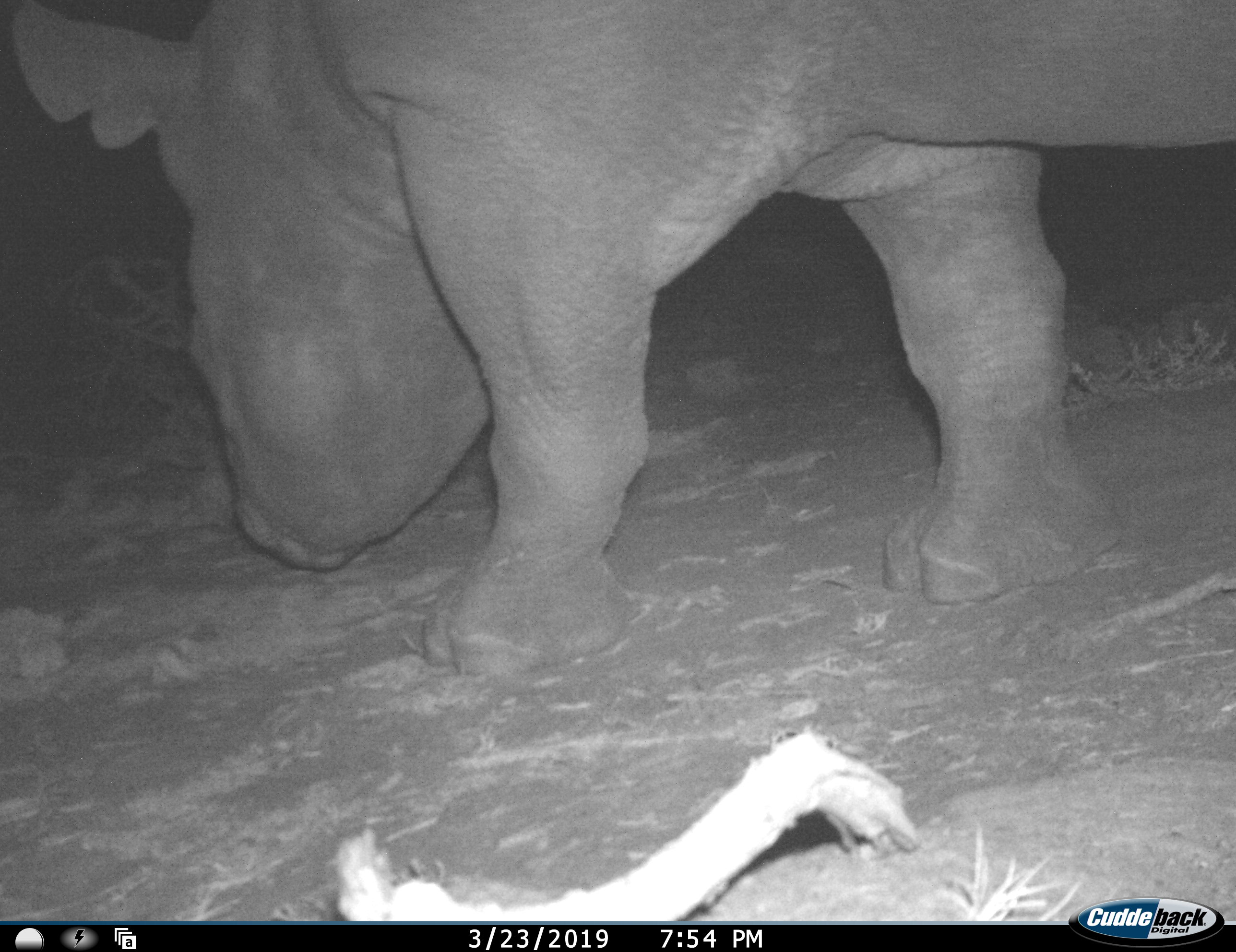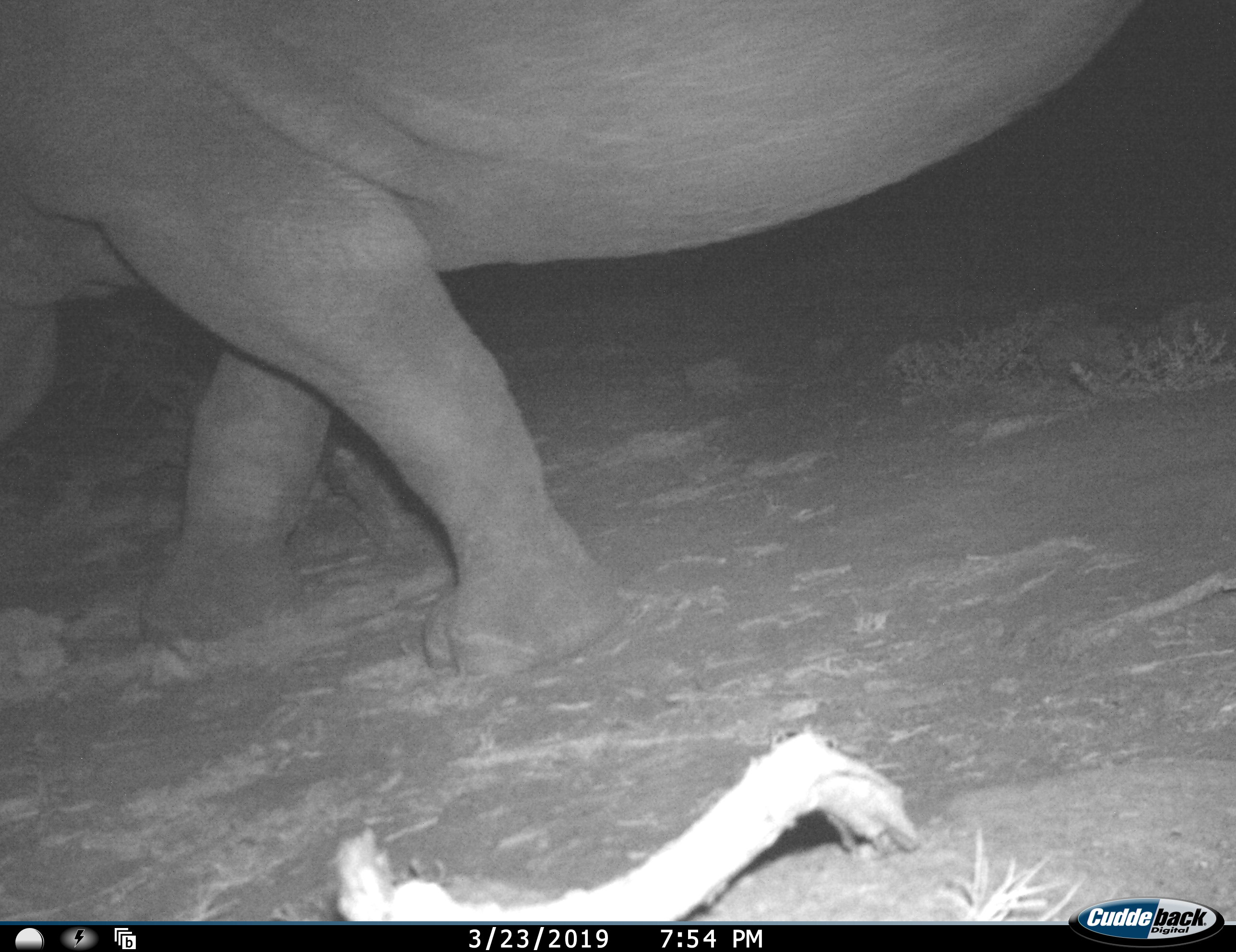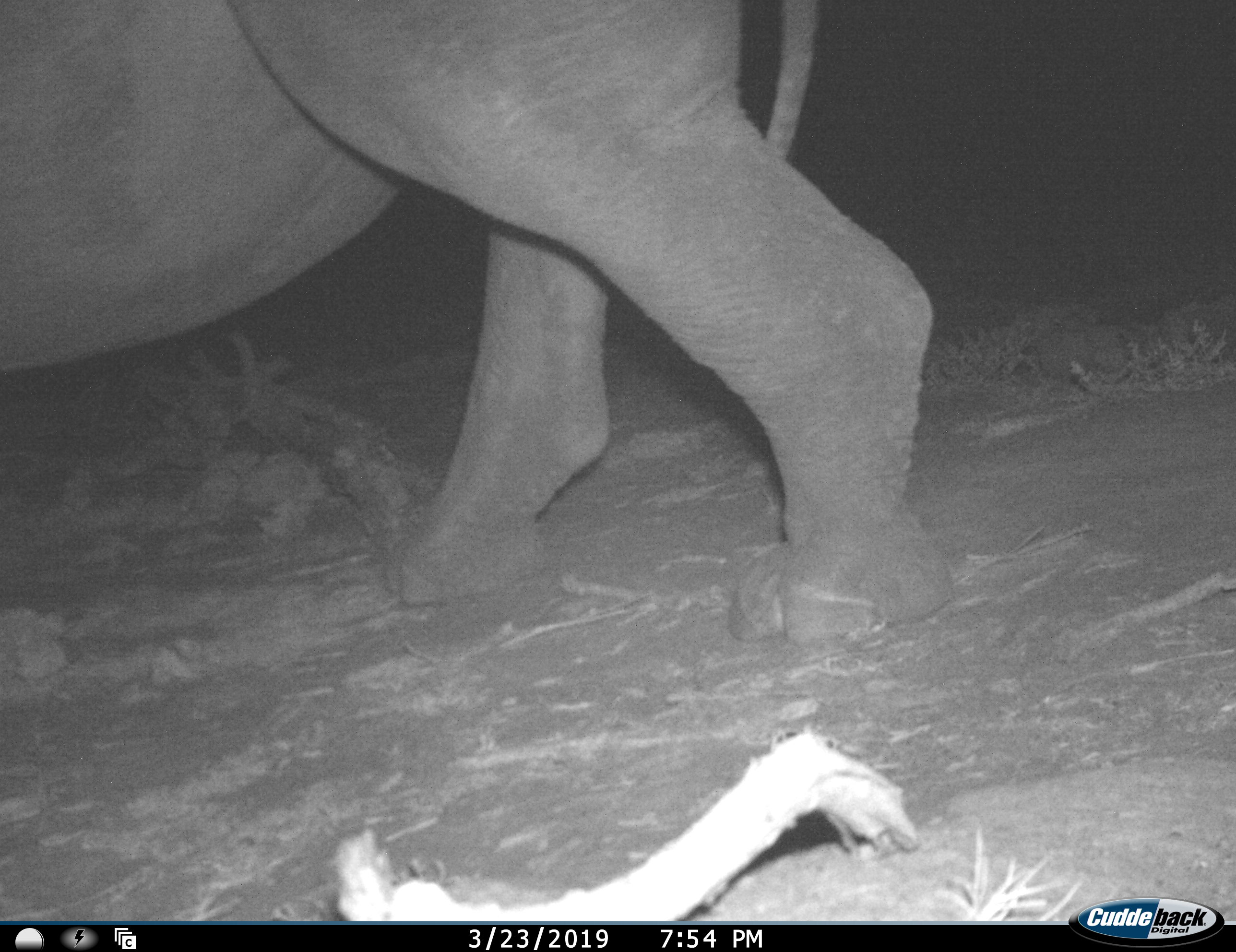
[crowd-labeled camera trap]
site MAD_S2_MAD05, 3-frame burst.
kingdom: Animalia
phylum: Chordata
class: Mammalia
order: Perissodactyla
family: Rhinocerotidae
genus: Ceratotherium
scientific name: Ceratotherium simum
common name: white rhinoceros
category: rhinoceroswhite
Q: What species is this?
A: Rhinoceroswhite (white rhinoceros) (Ceratotherium simum).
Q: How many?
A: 1.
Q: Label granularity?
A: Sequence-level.